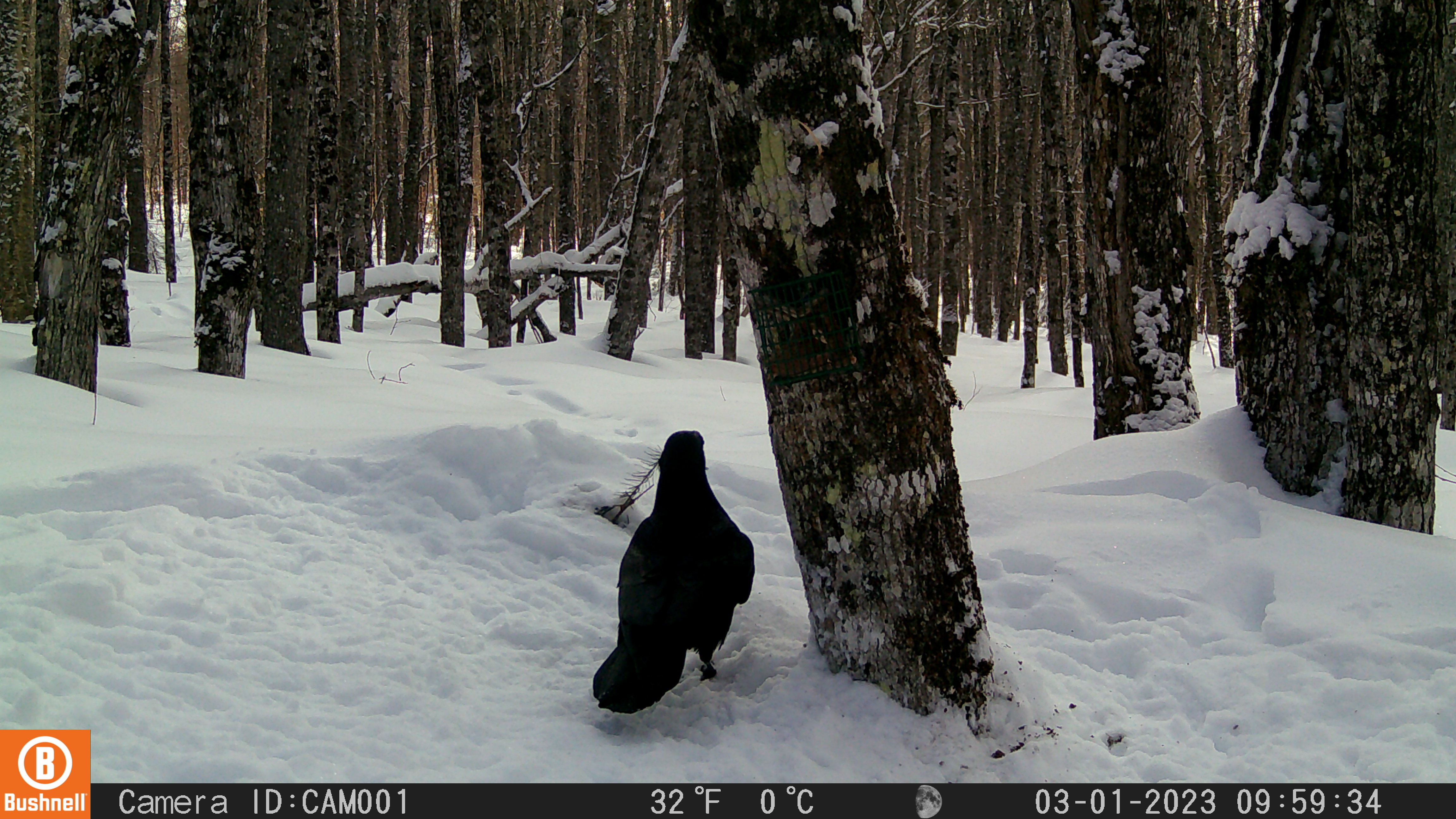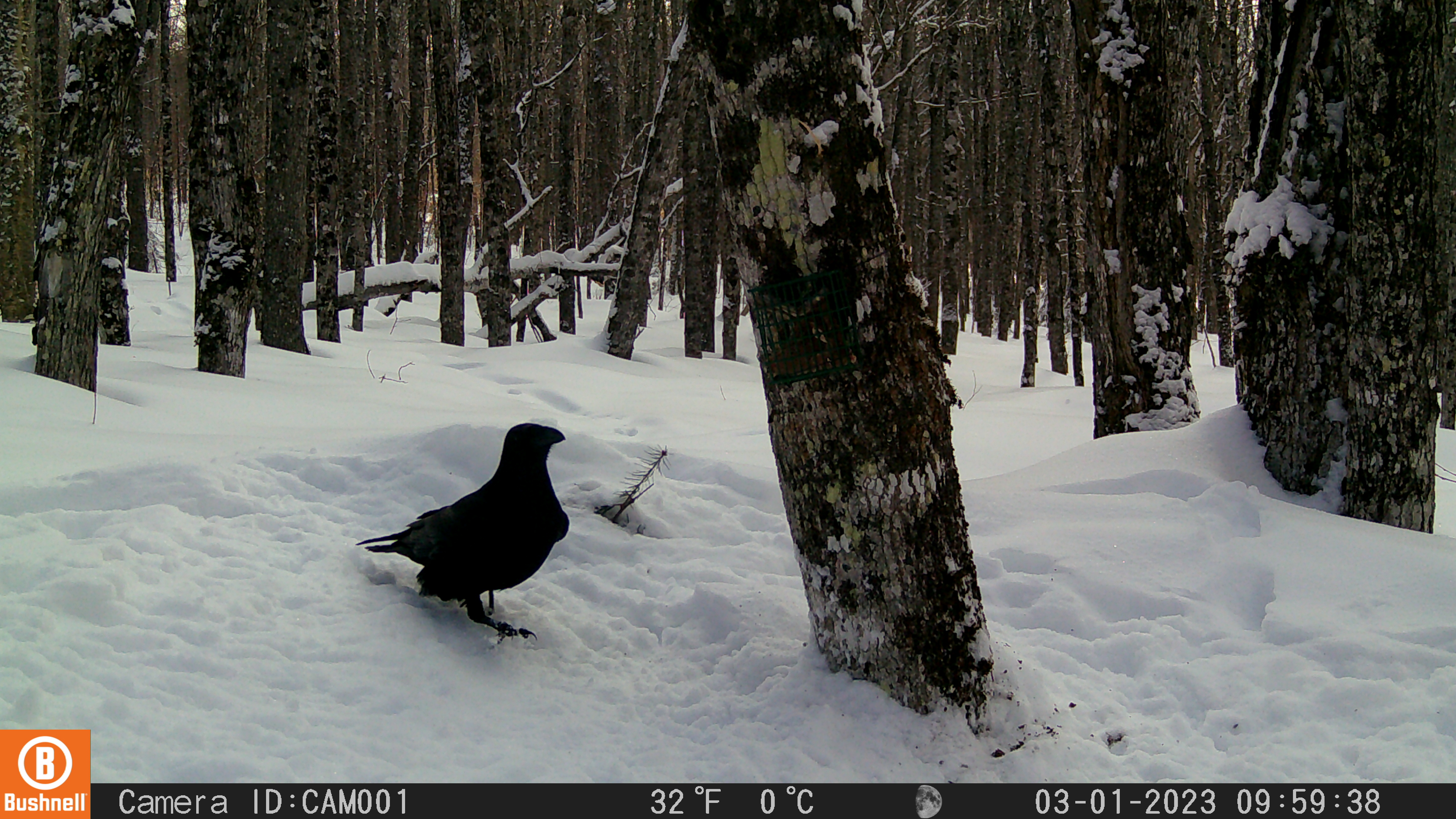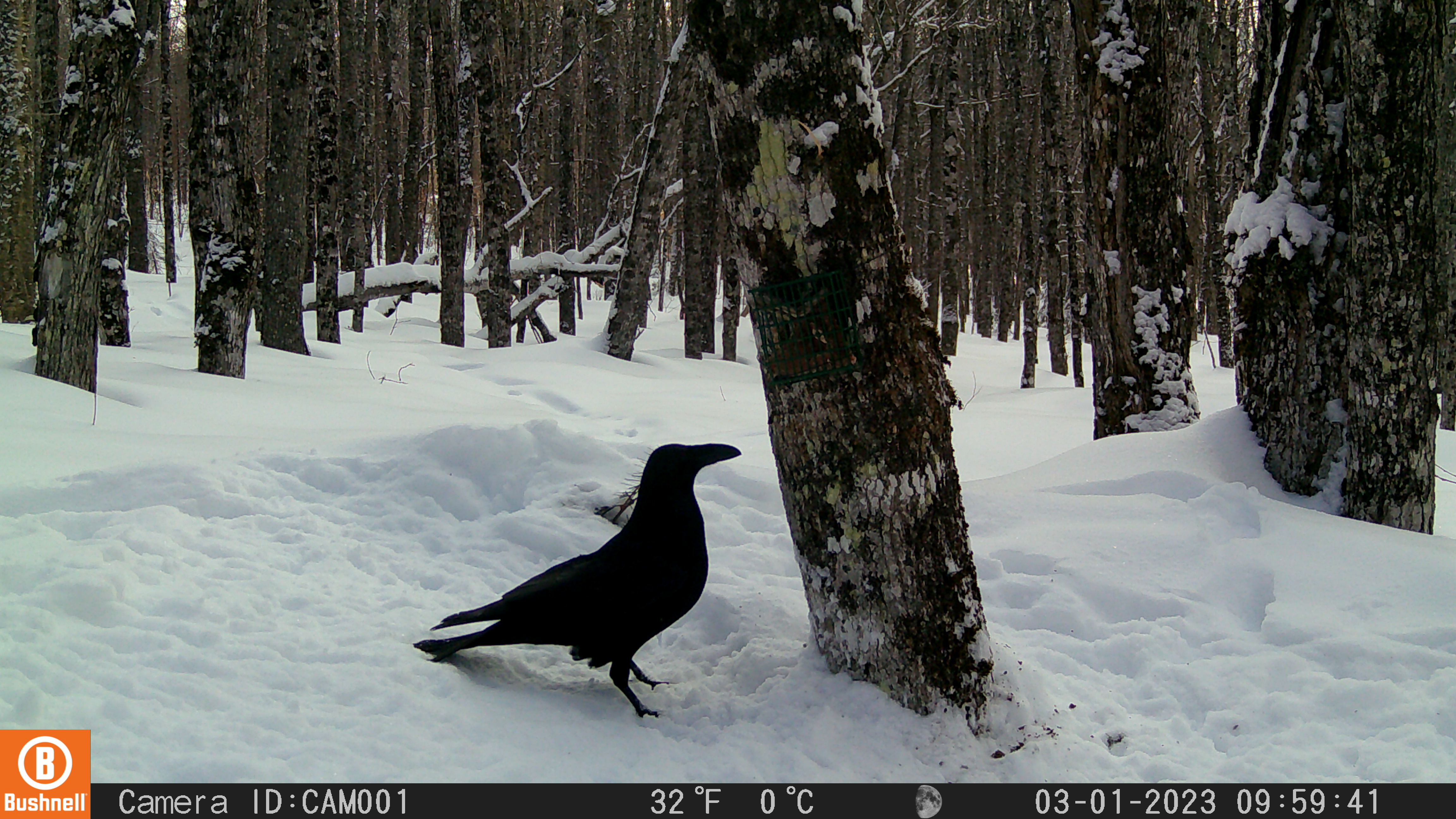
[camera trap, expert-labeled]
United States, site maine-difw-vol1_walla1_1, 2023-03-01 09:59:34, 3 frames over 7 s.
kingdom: Animalia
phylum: Chordata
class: Aves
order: Passeriformes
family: Corvidae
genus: Corvus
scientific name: Corvus corax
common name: common raven